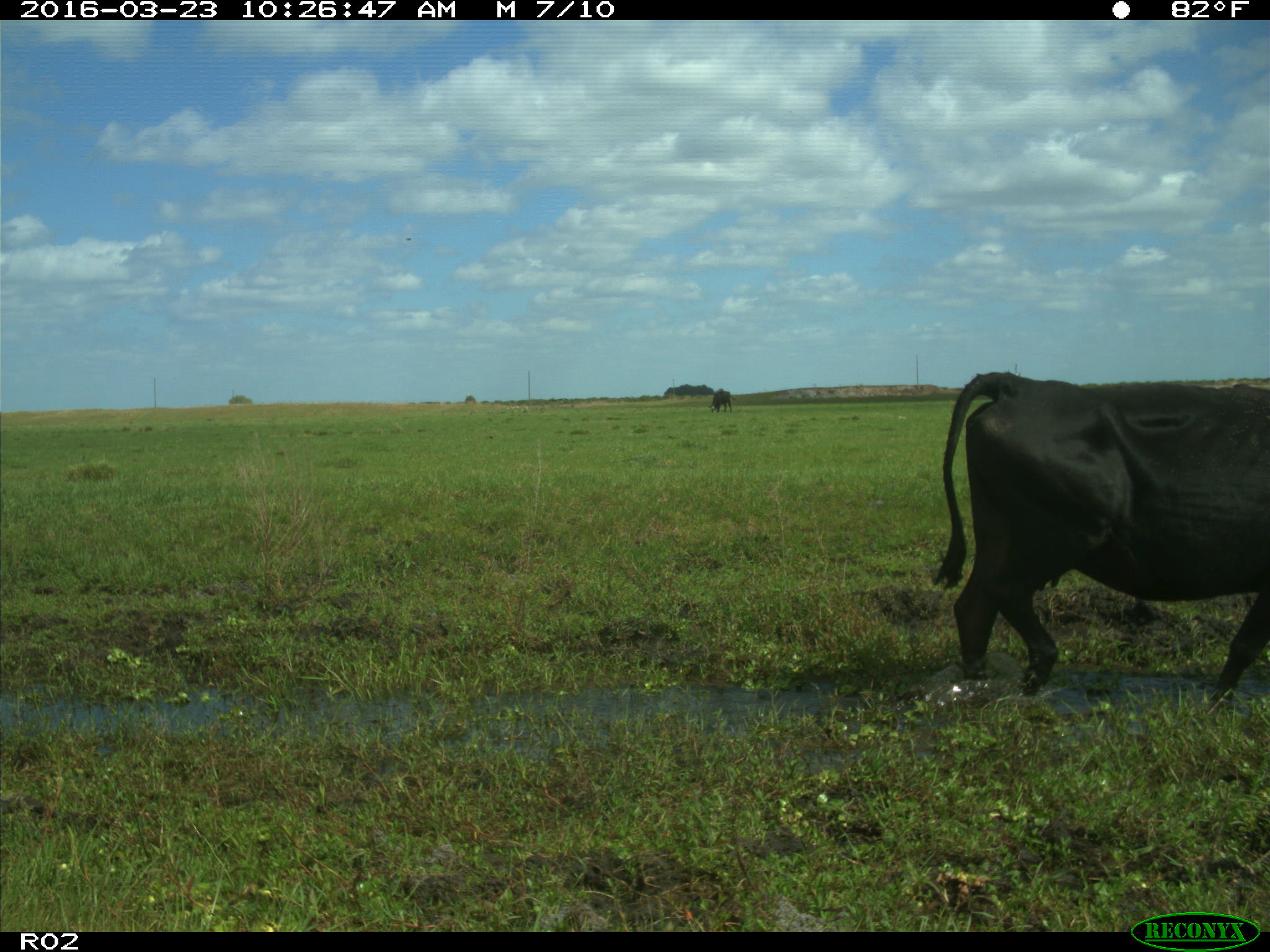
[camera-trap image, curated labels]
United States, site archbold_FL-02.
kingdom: Animalia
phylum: Chordata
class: Mammalia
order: Artiodactyla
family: Bovidae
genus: Bos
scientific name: Bos taurus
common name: domestic cow